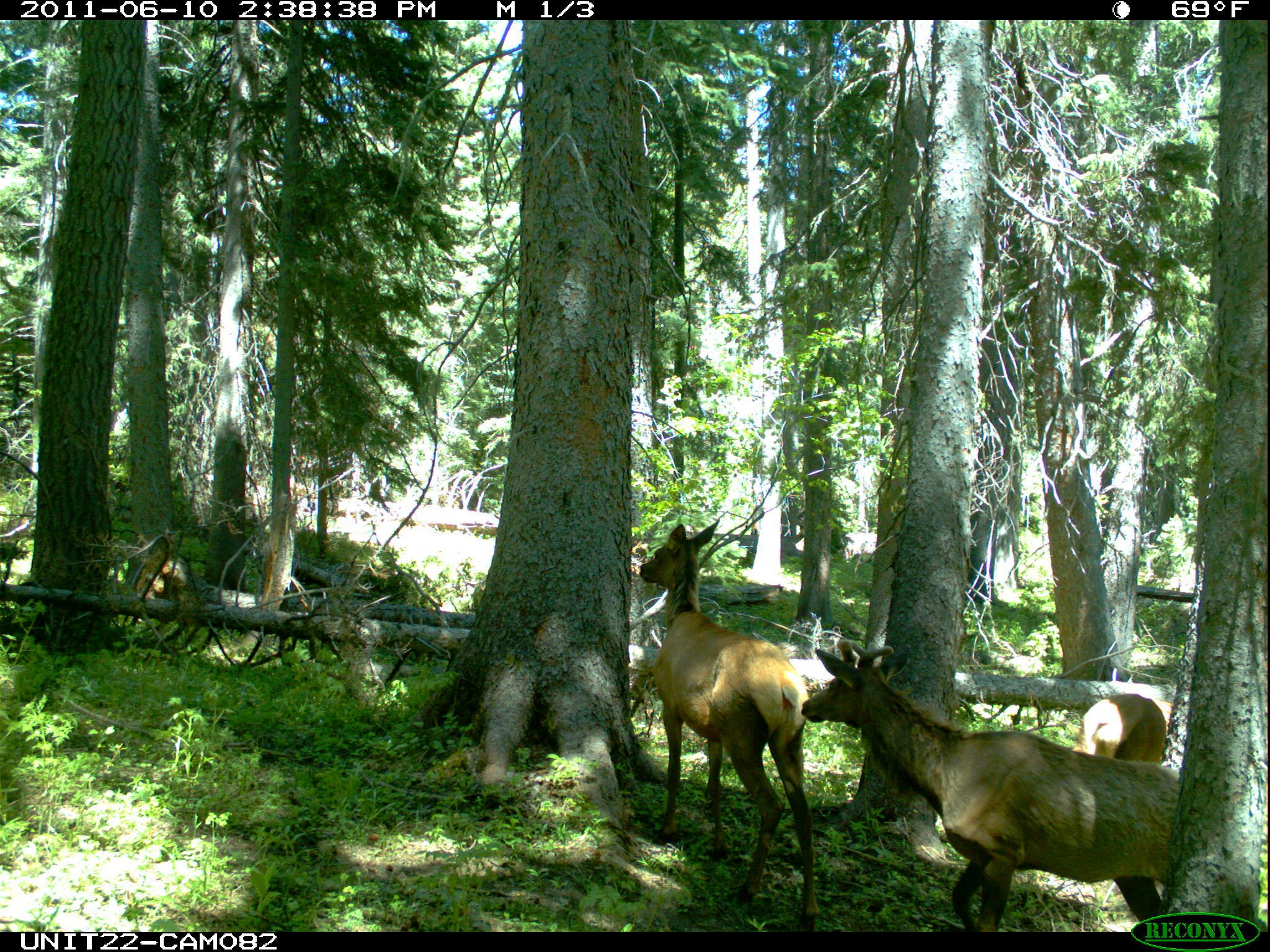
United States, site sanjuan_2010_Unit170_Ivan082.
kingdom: Animalia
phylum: Chordata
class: Mammalia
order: Artiodactyla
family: Cervidae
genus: Cervus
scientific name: Cervus elaphus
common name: red deer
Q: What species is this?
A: Cervus elaphus (red deer).